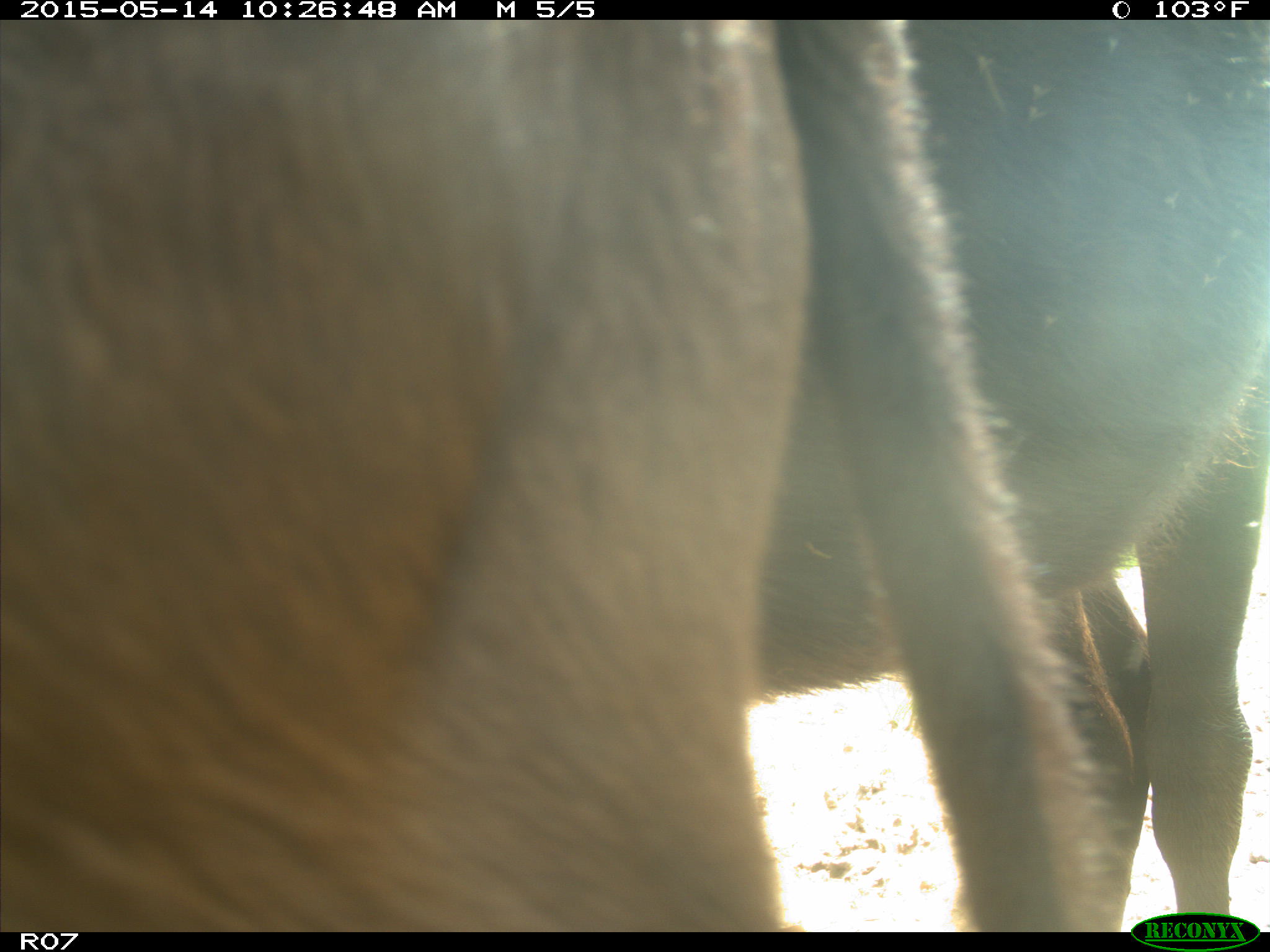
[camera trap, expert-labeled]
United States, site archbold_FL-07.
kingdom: Animalia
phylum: Chordata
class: Mammalia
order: Artiodactyla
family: Bovidae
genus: Bos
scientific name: Bos taurus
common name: domestic cow